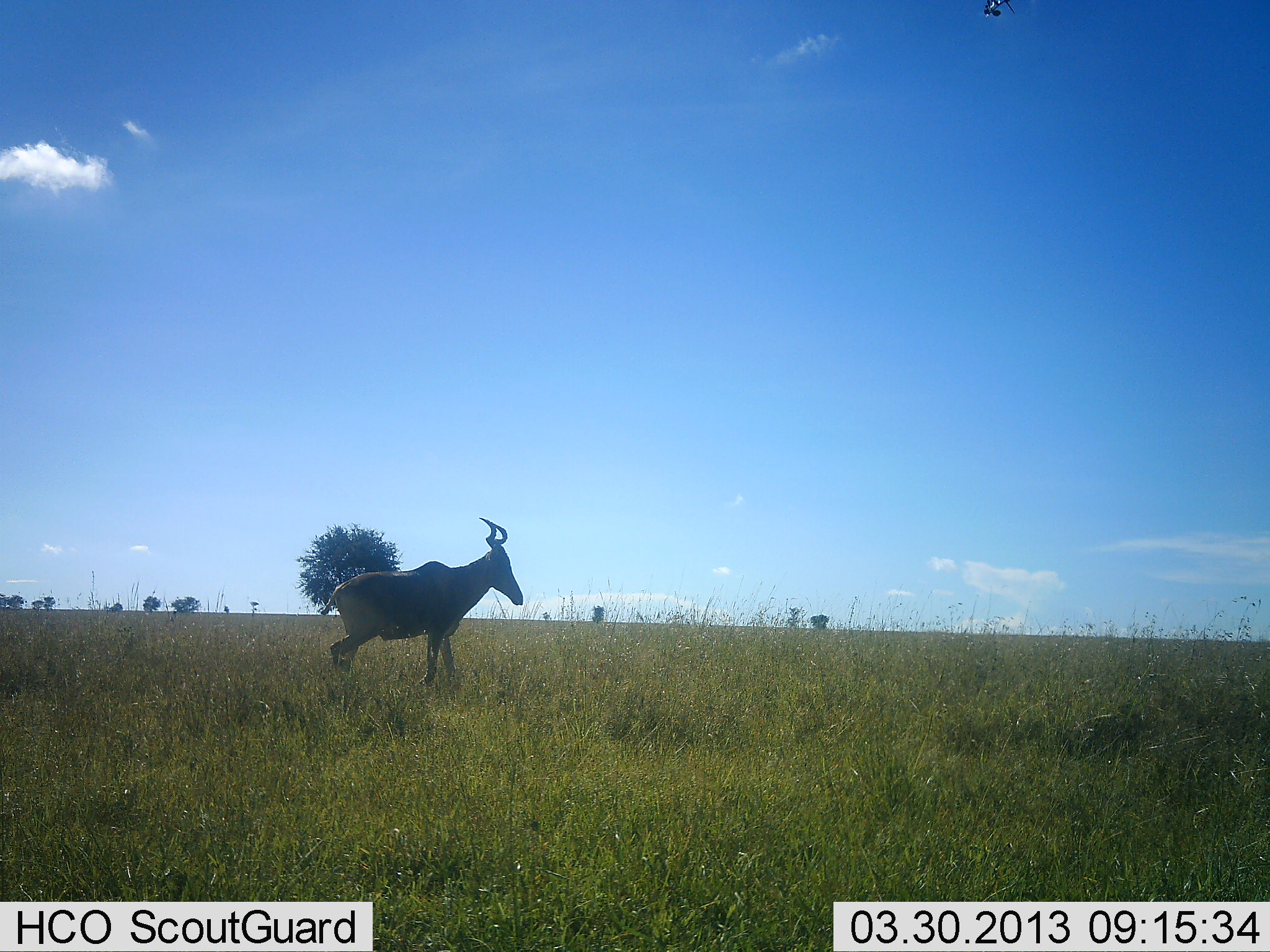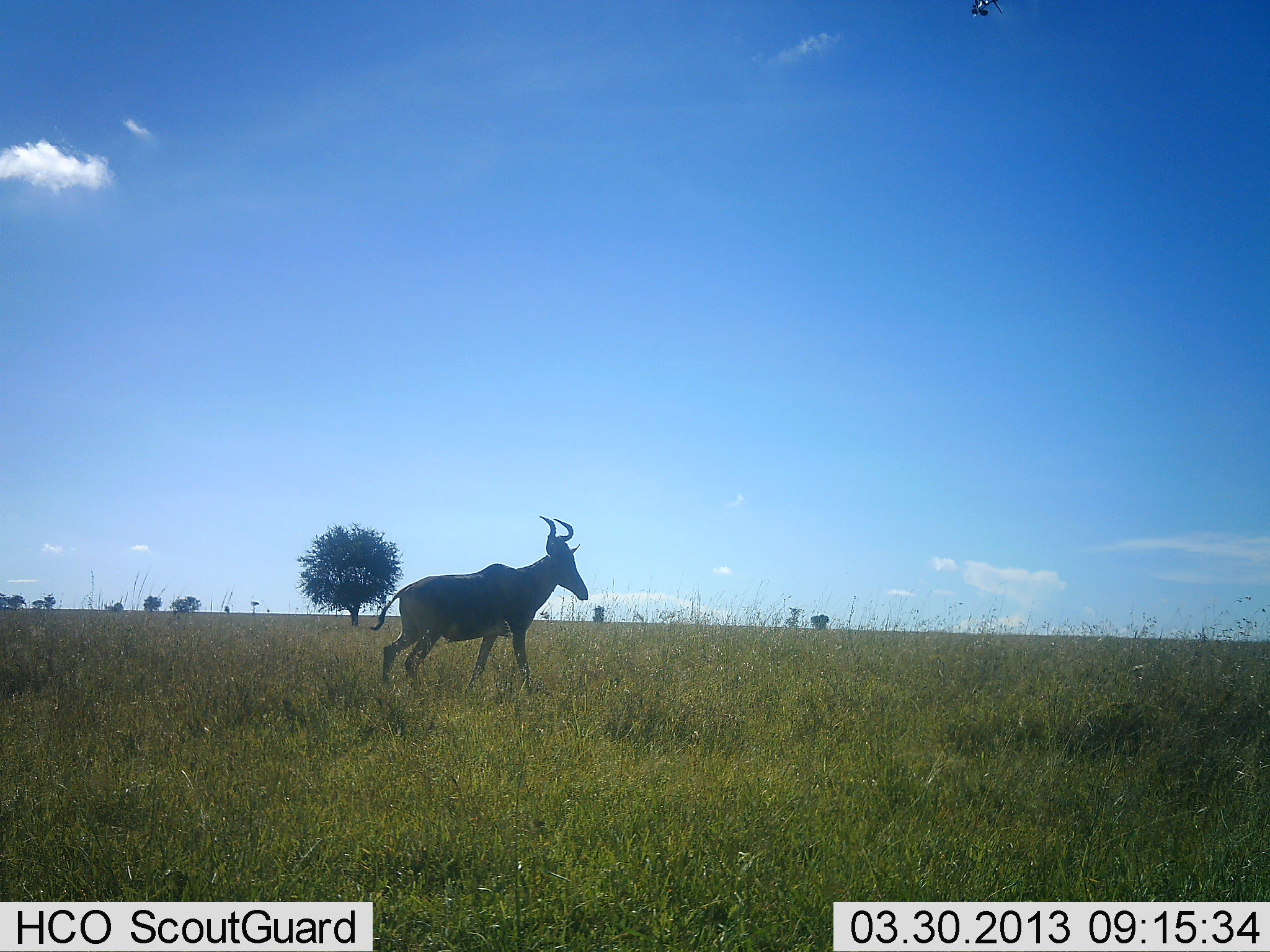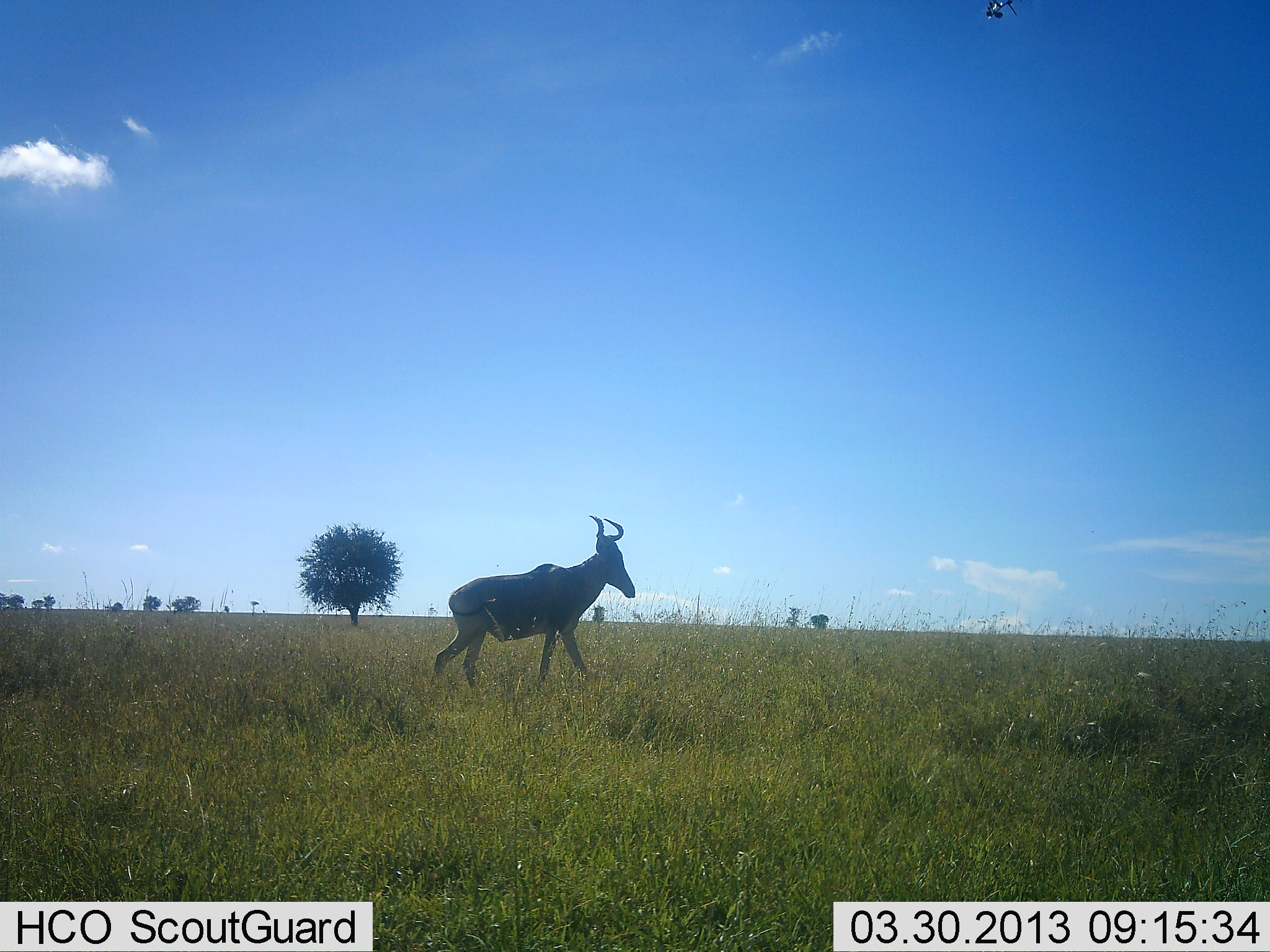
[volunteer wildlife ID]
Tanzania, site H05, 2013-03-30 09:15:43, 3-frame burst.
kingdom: Animalia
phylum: Chordata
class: Mammalia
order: Artiodactyla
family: Bovidae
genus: Alcelaphus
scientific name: Alcelaphus buselaphus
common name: hartebeest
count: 1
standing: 15%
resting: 0%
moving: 88%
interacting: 0%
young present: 0%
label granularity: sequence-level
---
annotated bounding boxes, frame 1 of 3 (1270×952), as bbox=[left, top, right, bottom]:
animal: bbox=[318, 518, 524, 689]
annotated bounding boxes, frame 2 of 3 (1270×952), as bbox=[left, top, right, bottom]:
animal: bbox=[369, 516, 589, 703]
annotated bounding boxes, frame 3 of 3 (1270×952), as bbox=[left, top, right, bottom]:
animal: bbox=[433, 514, 635, 697]